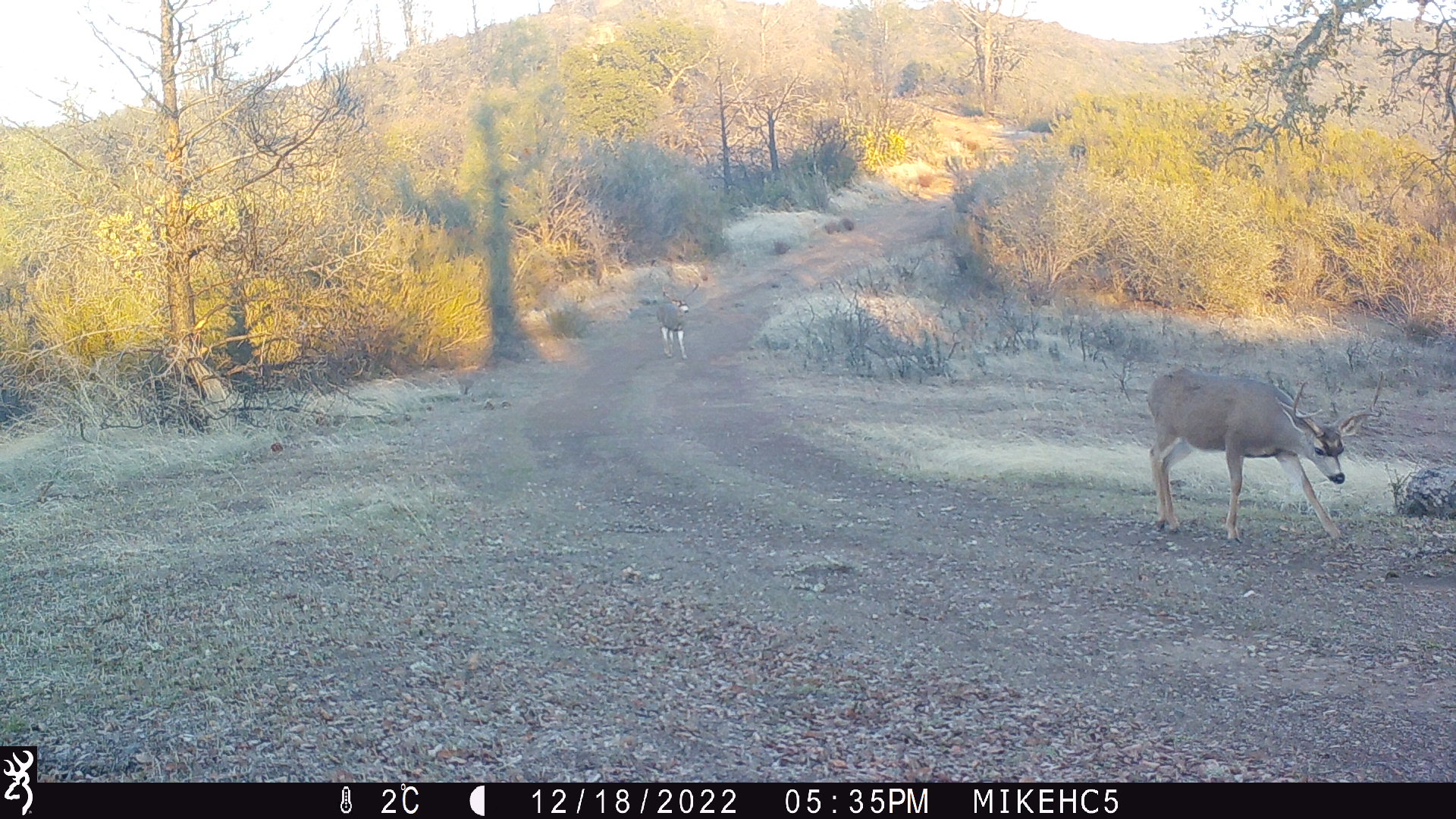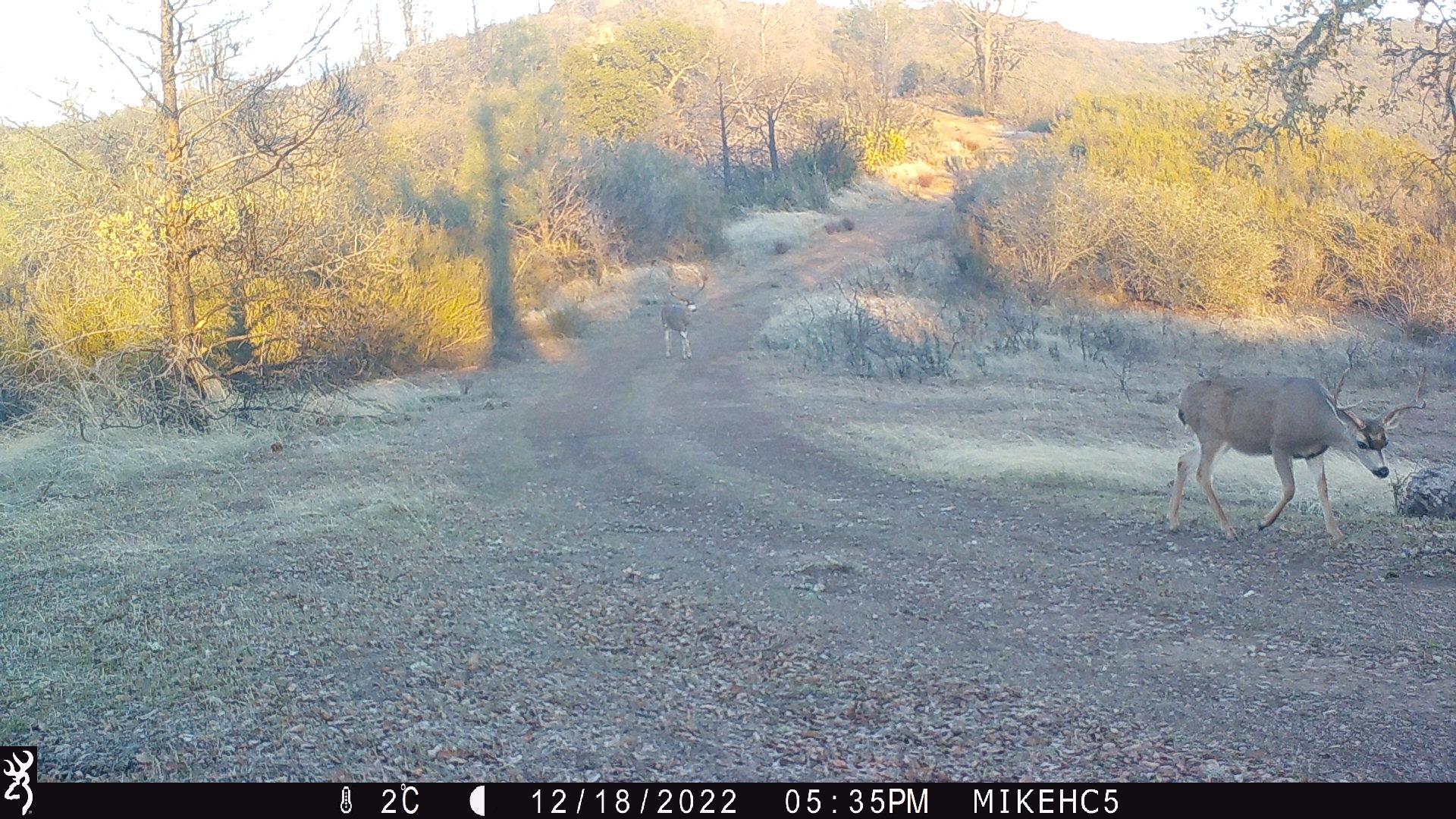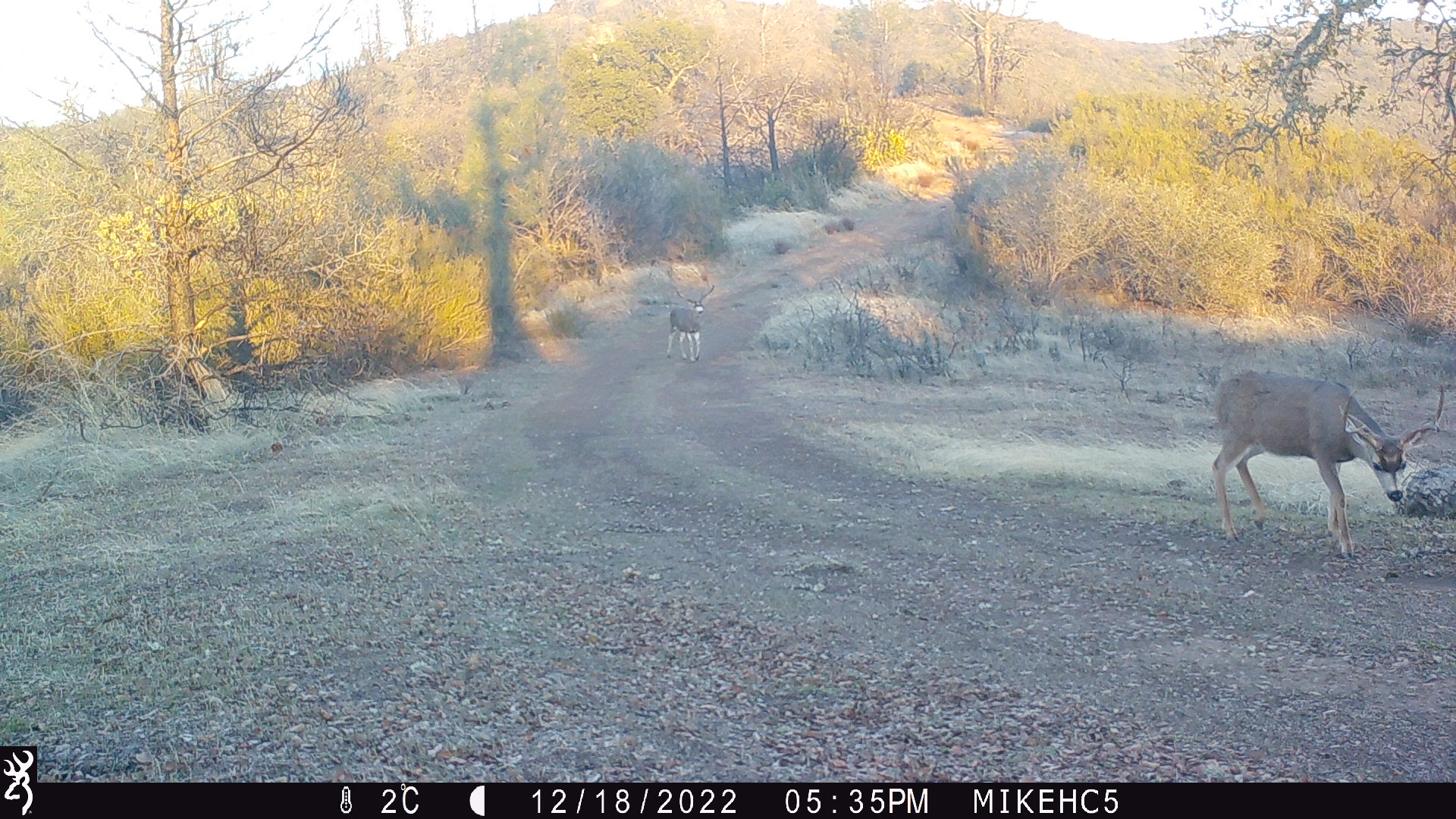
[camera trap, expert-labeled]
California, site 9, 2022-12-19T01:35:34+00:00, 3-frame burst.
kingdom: Animalia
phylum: Chordata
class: Mammalia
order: Artiodactyla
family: Cervidae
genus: Odocoileus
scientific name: Odocoileus hemionus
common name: mule deer